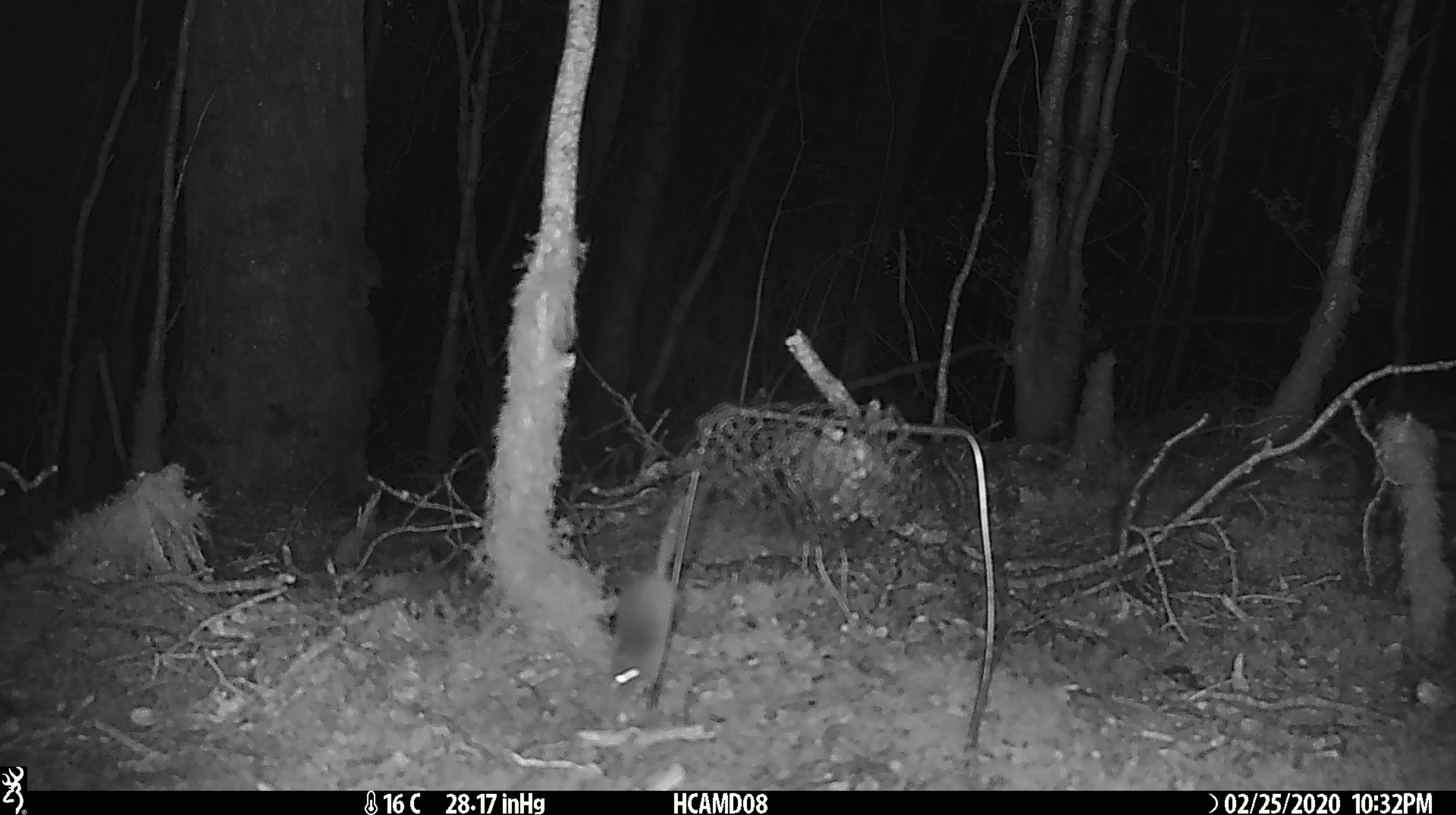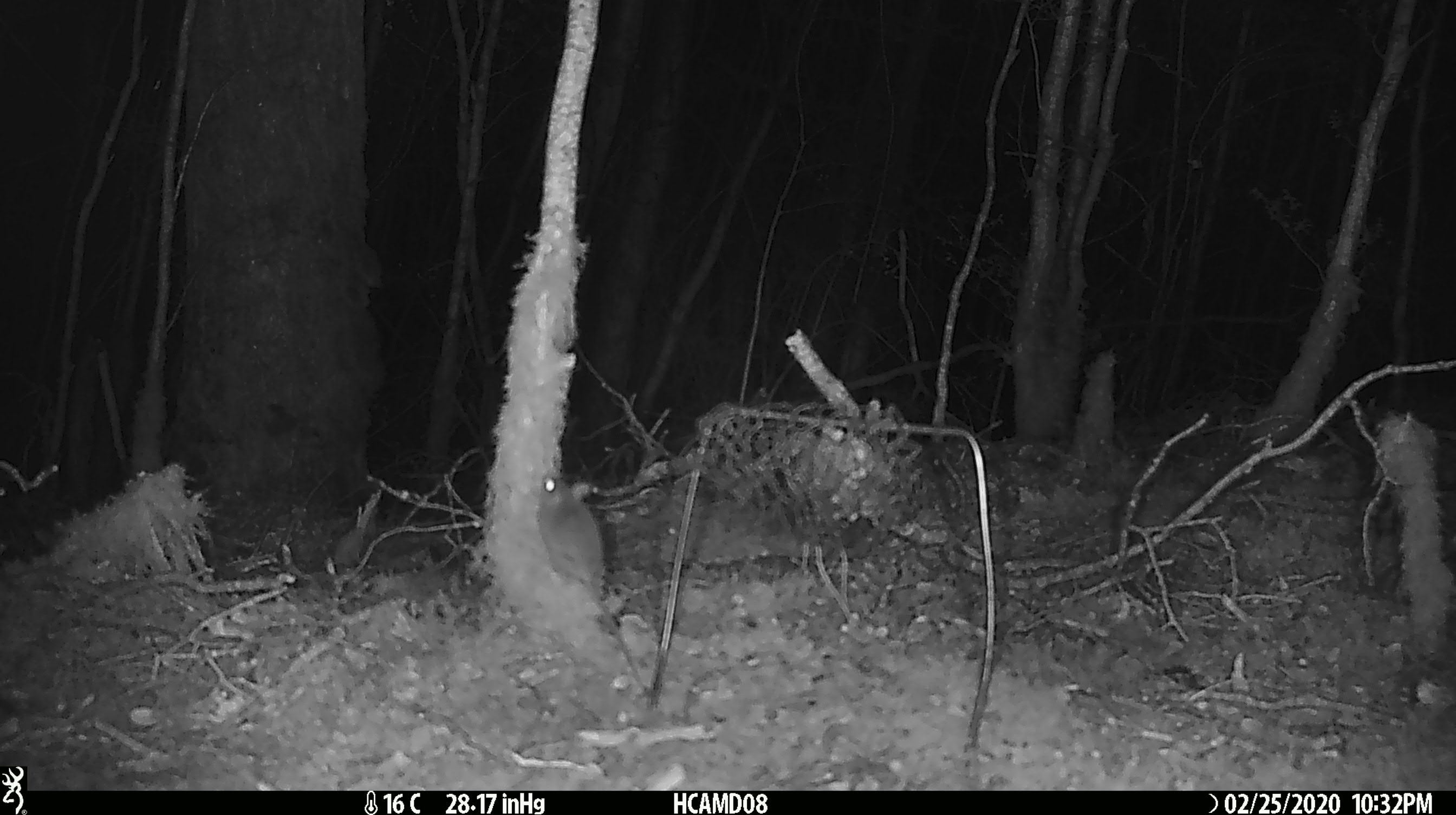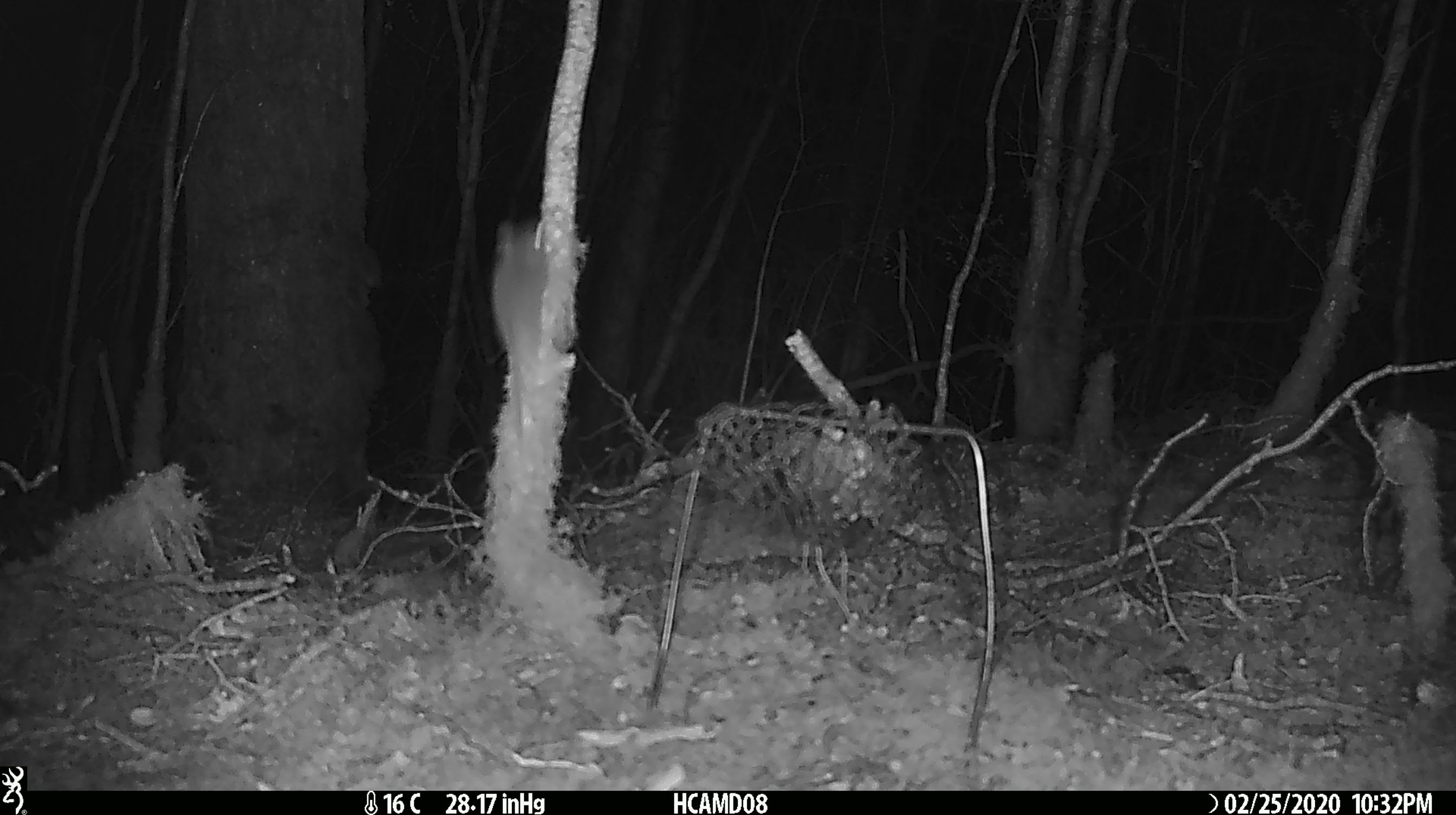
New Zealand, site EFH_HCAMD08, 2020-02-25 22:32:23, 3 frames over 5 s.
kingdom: Animalia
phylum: Chordata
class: Mammalia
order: Rodentia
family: Muridae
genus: Mus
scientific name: Mus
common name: mouse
Mouse (Mus).